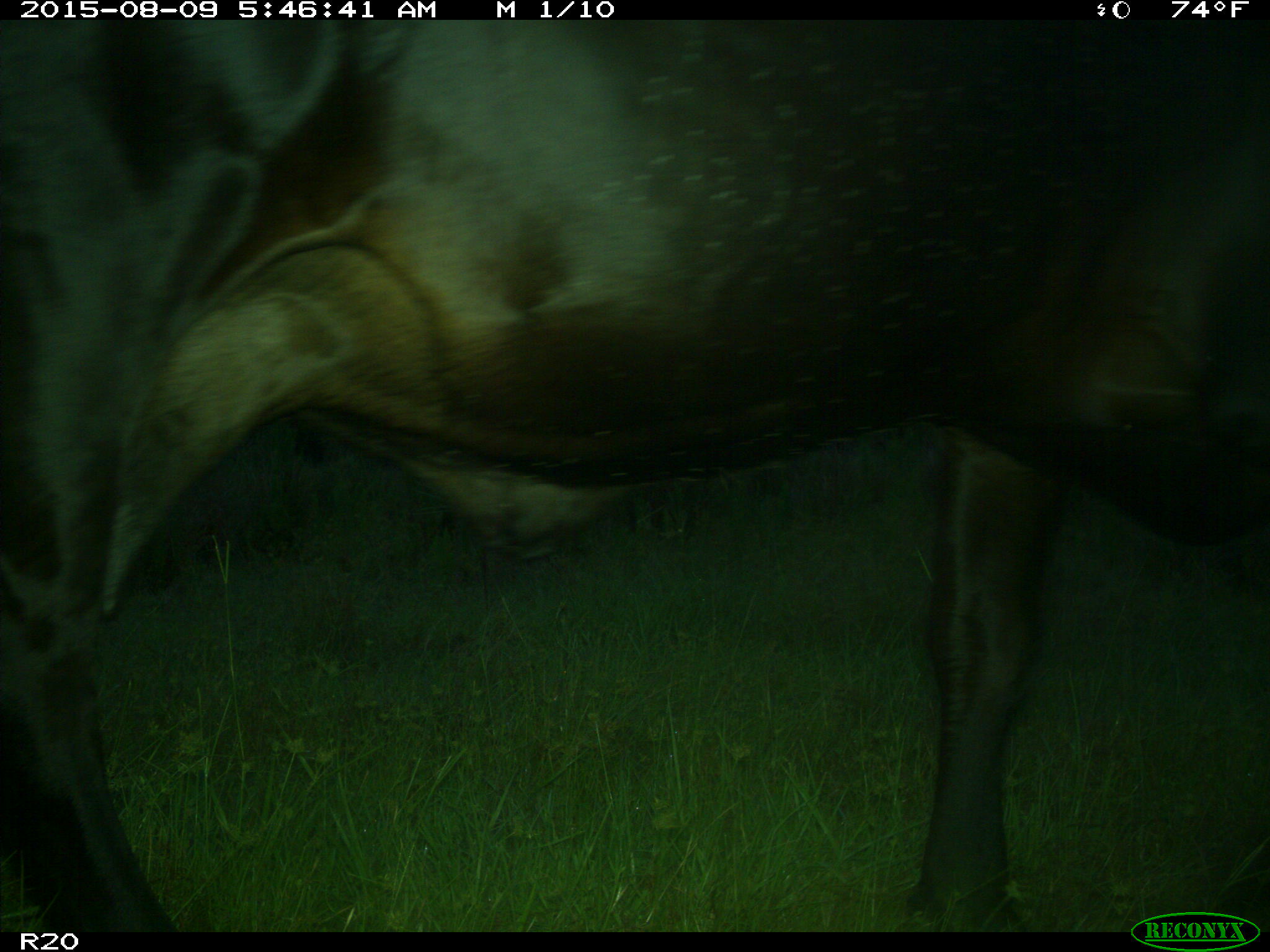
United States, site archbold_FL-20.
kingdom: Animalia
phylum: Chordata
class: Mammalia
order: Artiodactyla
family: Bovidae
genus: Bos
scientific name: Bos taurus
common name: domestic cow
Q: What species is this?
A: Bos taurus (domestic cow).